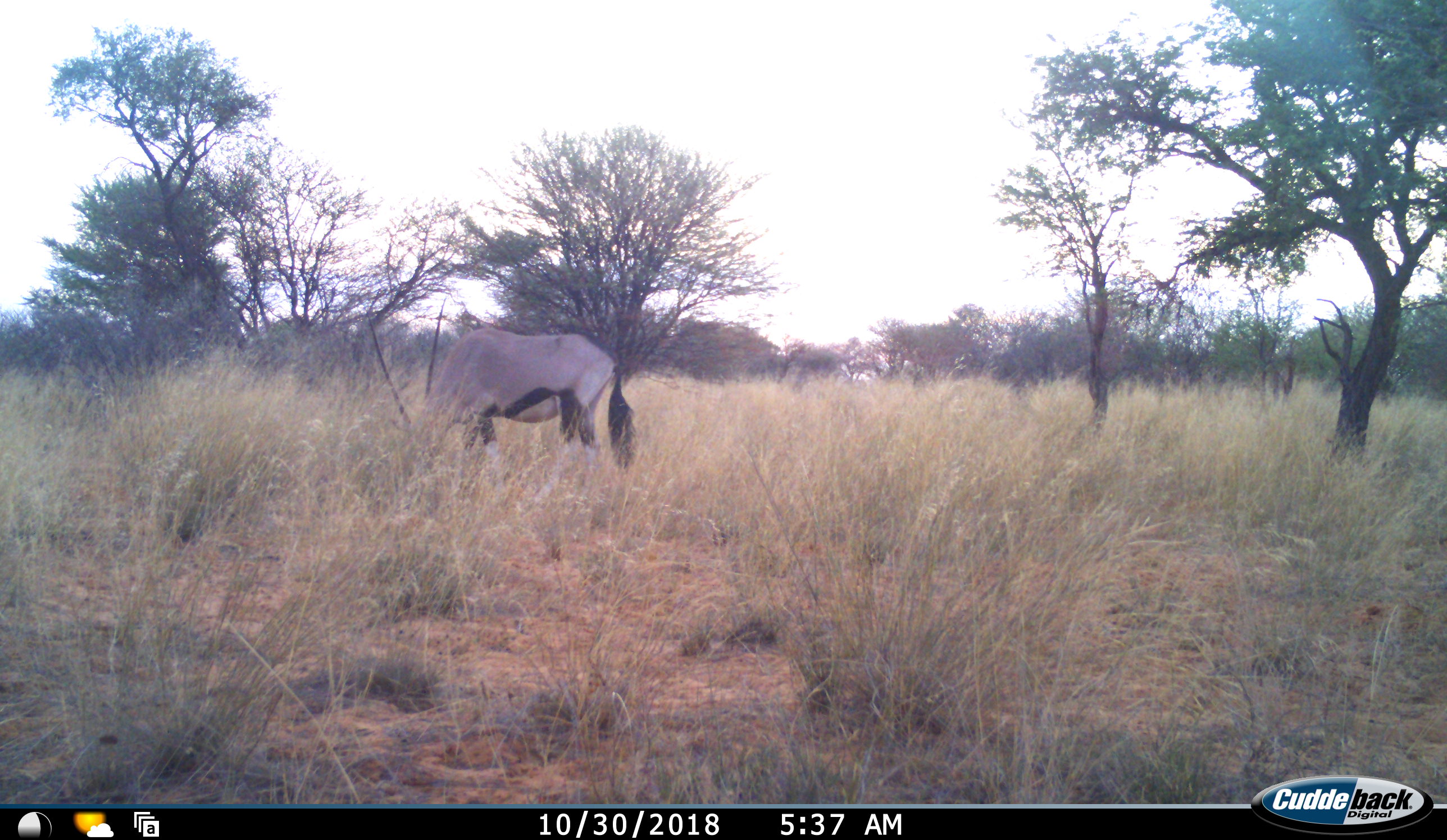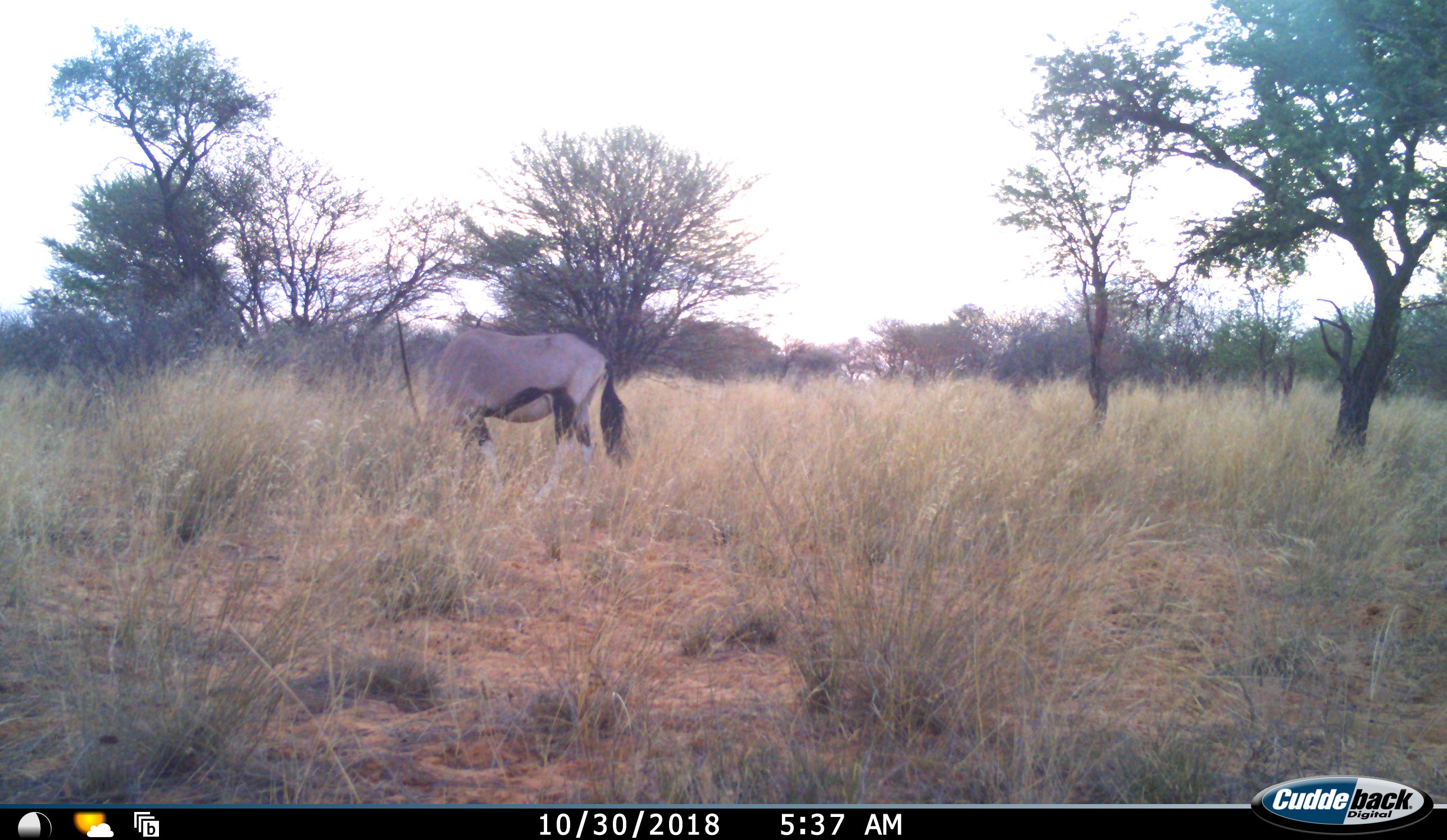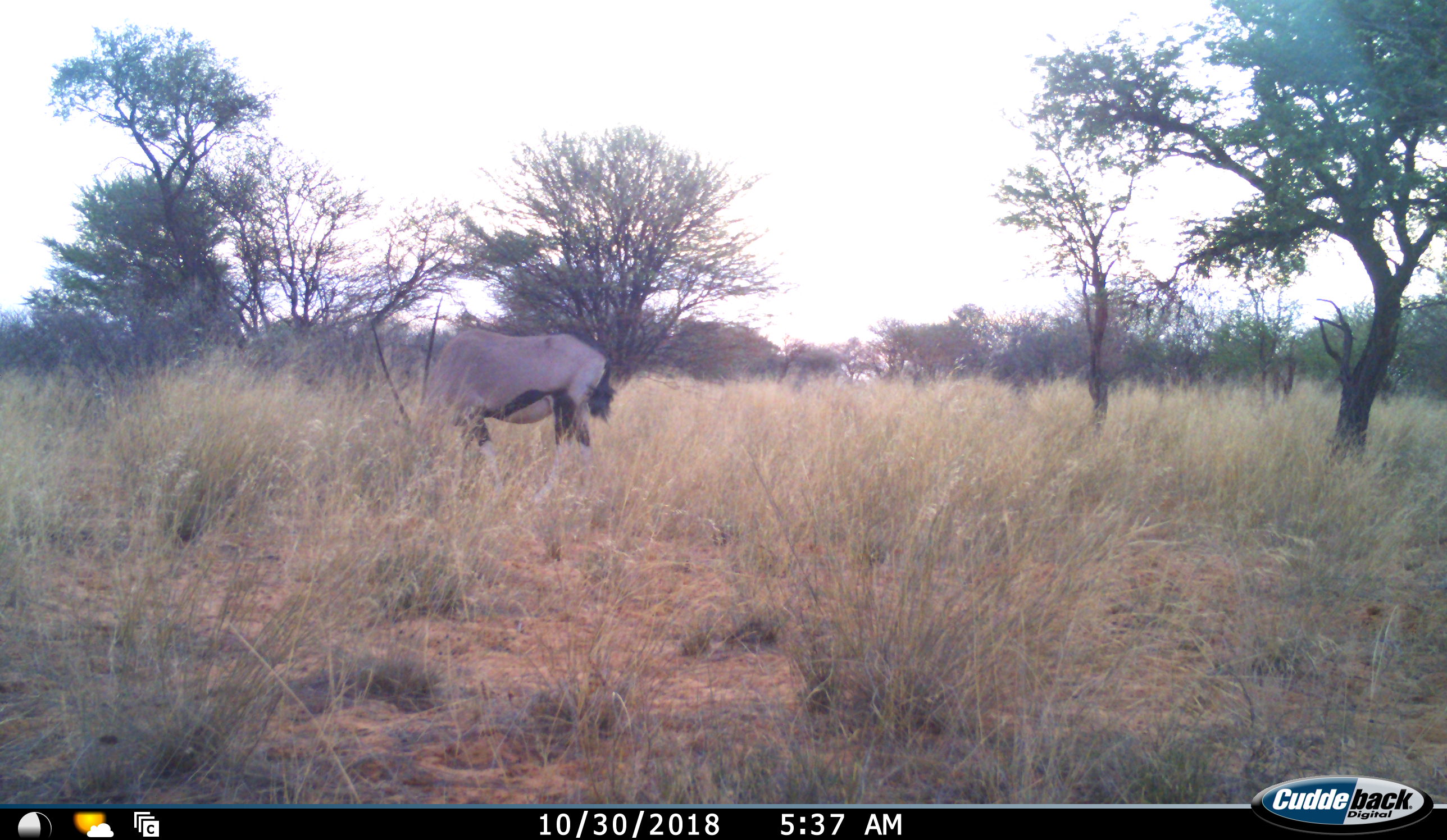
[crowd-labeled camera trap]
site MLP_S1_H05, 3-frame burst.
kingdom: Animalia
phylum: Chordata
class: Mammalia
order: Artiodactyla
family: Bovidae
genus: Oryx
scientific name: Oryx gazella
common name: gemsbok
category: oryx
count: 1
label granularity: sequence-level